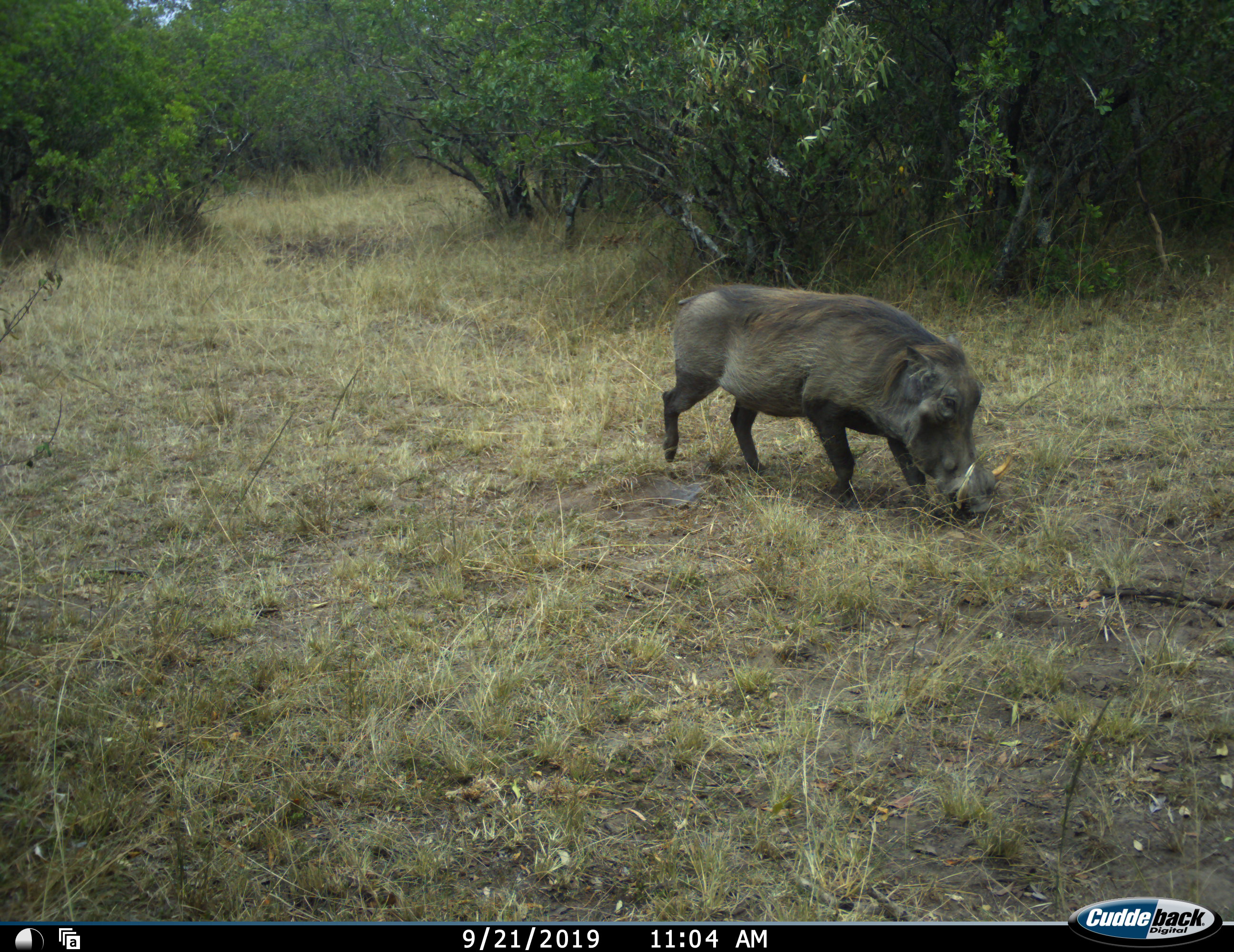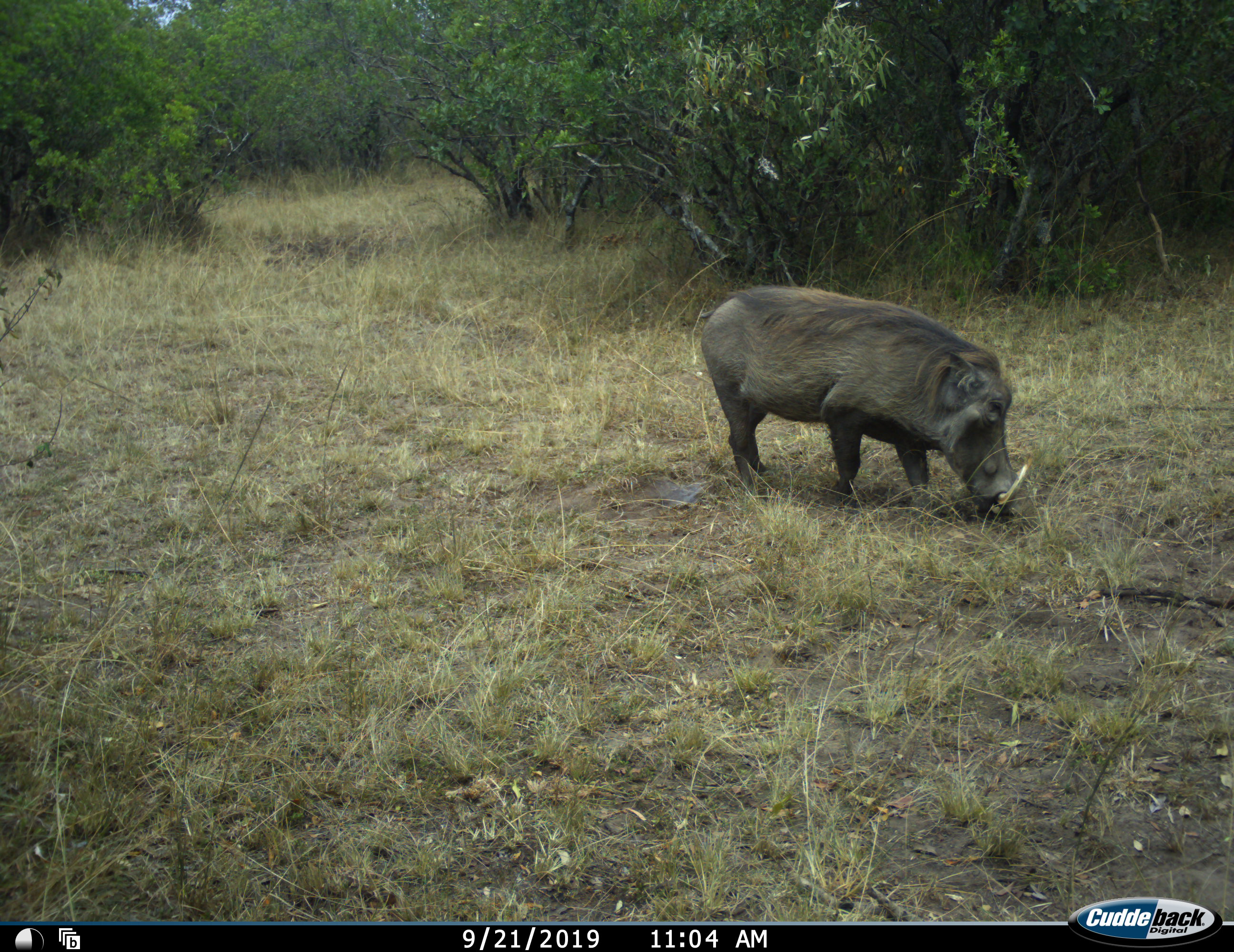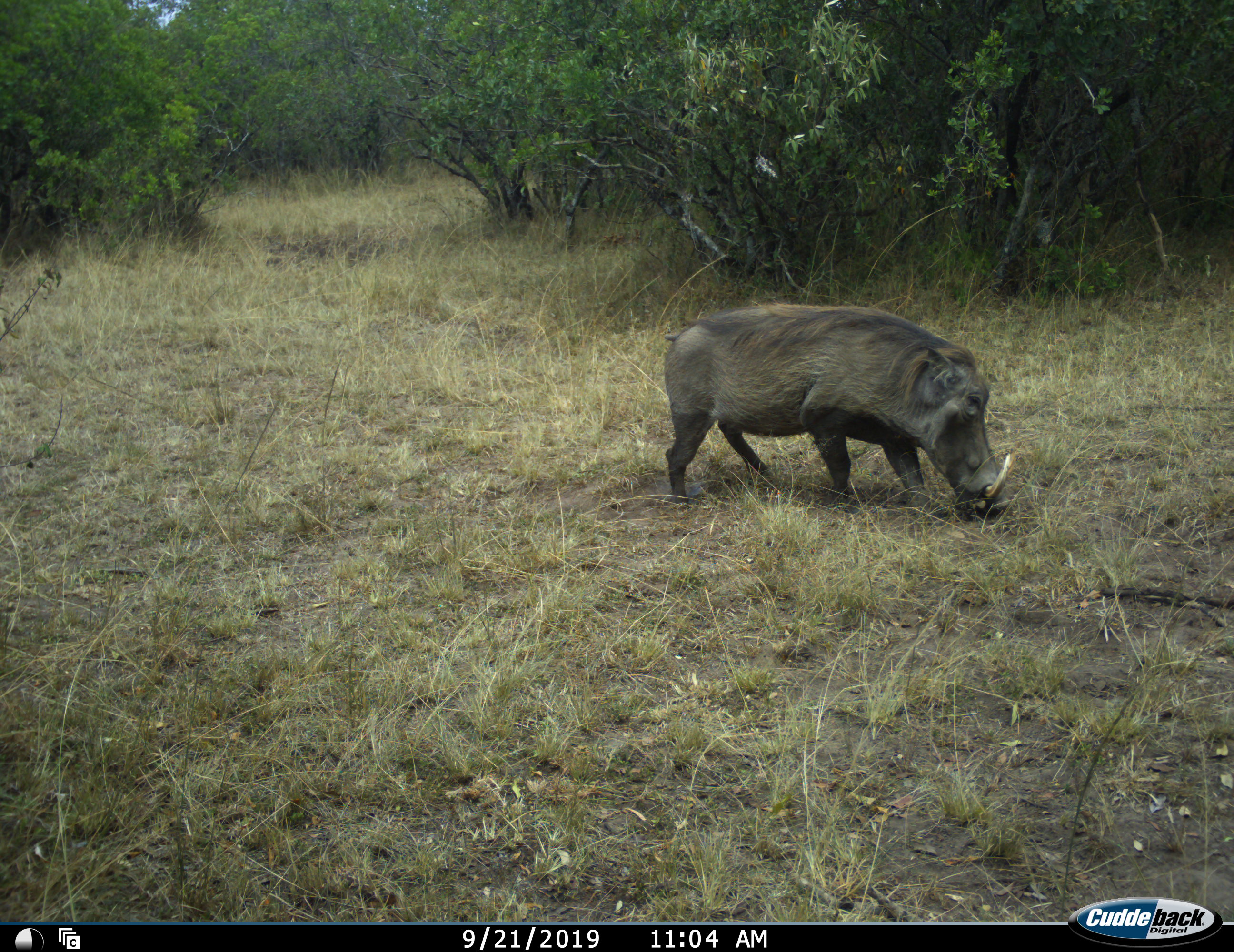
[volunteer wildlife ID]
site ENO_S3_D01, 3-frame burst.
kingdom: Animalia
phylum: Chordata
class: Mammalia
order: Artiodactyla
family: Suidae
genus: Phacochoerus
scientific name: Phacochoerus africanus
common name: warthog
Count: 1.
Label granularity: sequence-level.